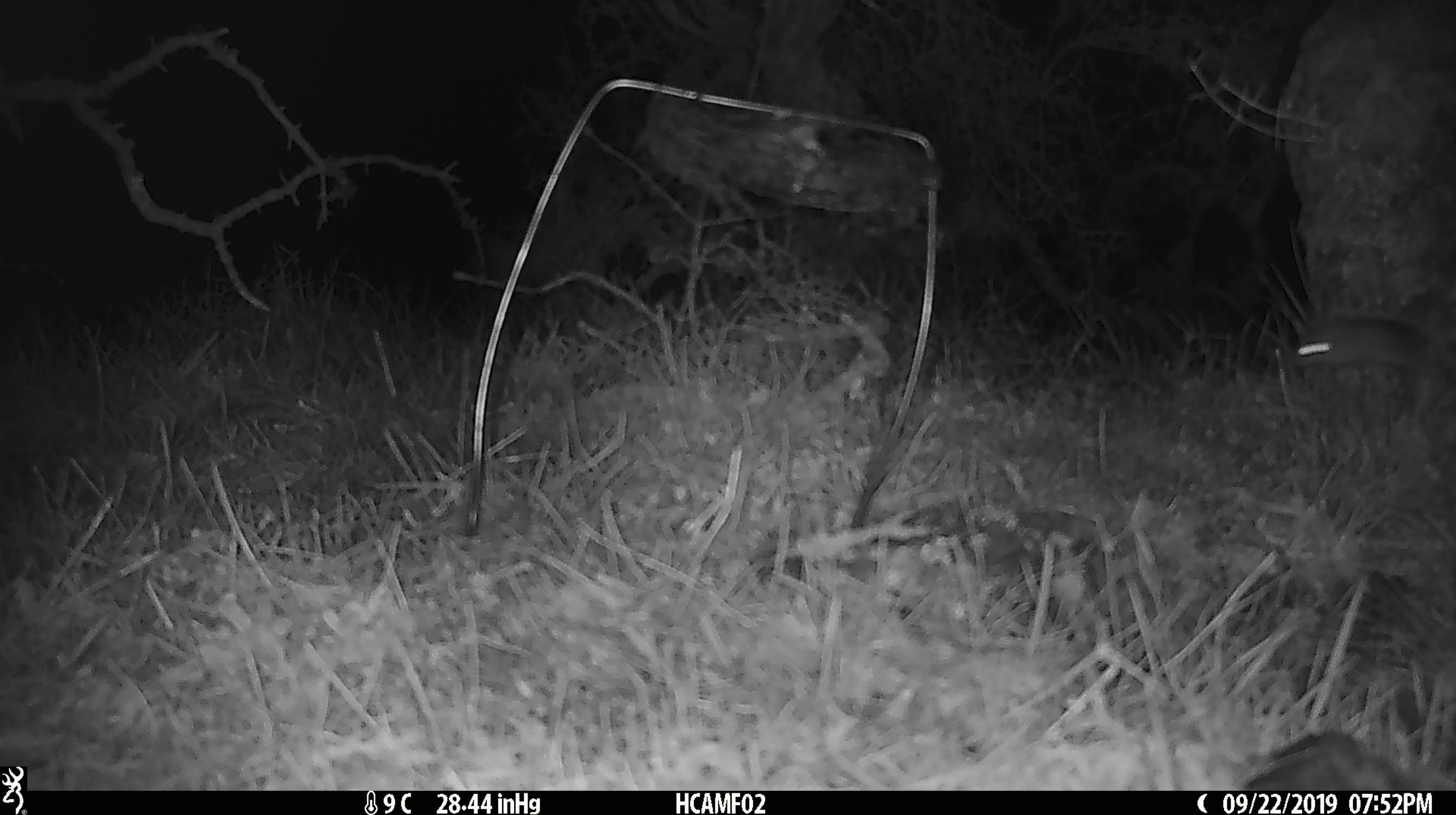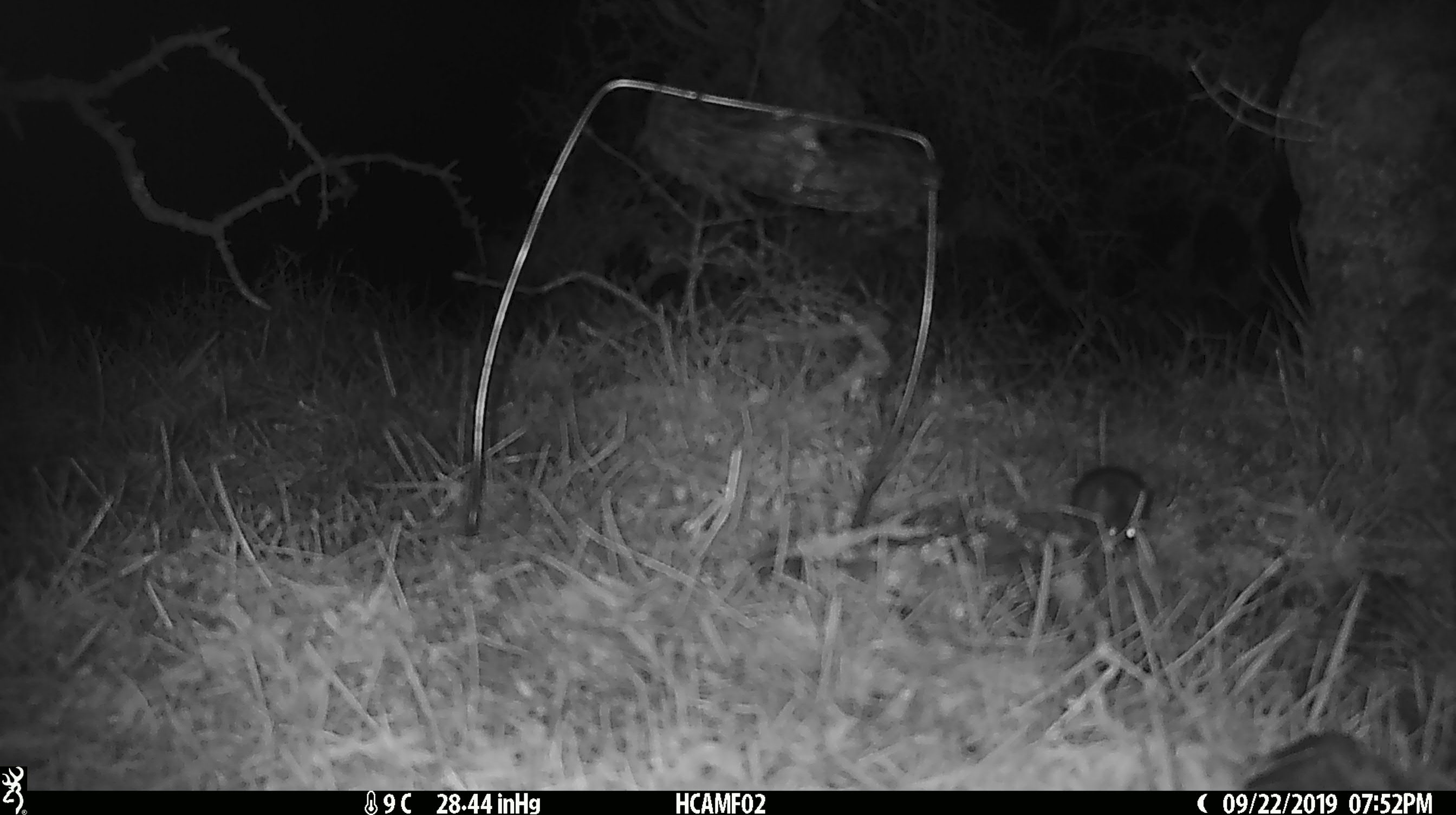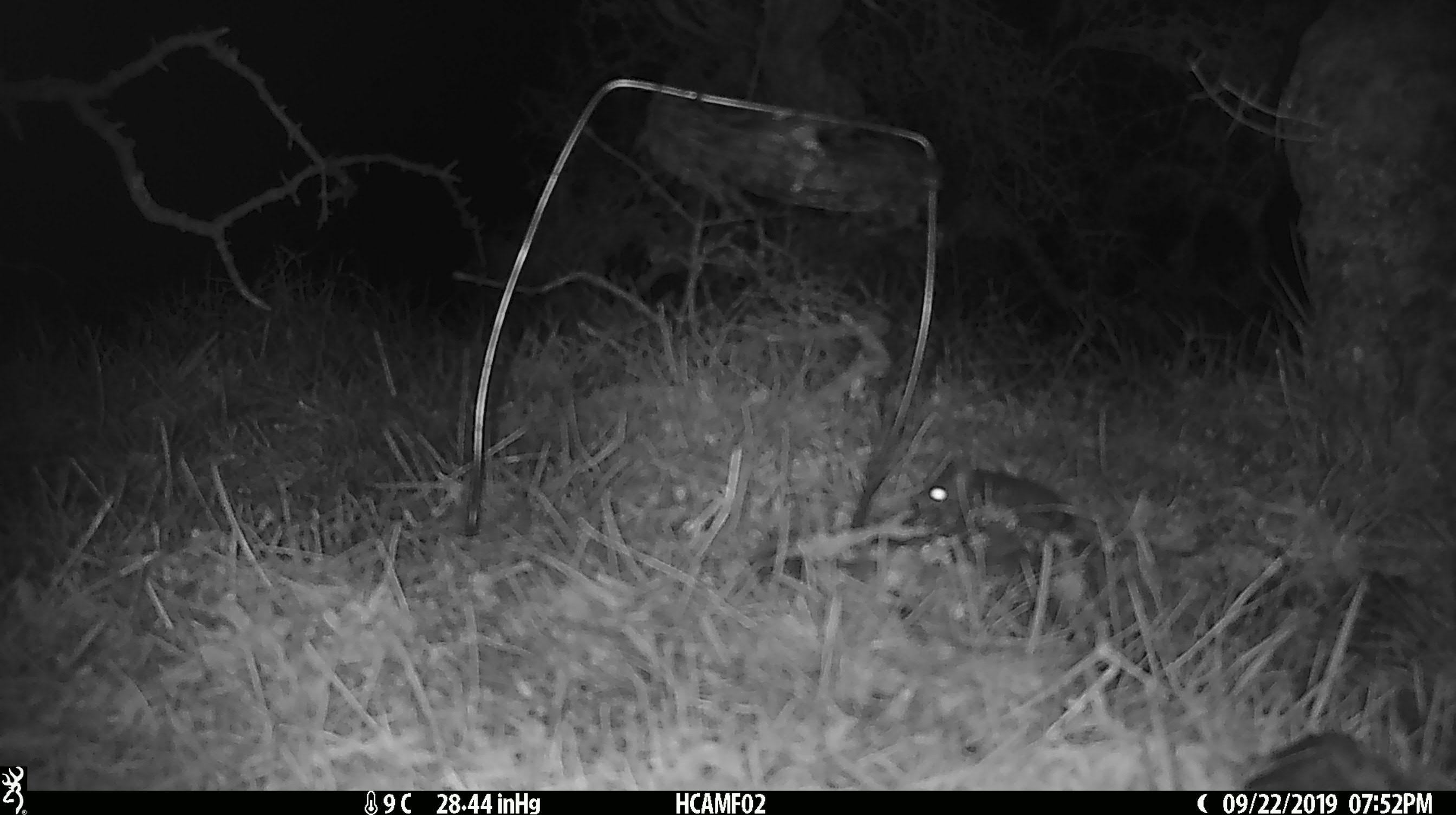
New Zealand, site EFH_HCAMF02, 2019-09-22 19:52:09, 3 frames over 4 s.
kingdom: Animalia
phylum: Chordata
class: Mammalia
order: Rodentia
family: Muridae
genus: Mus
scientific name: Mus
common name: mouse